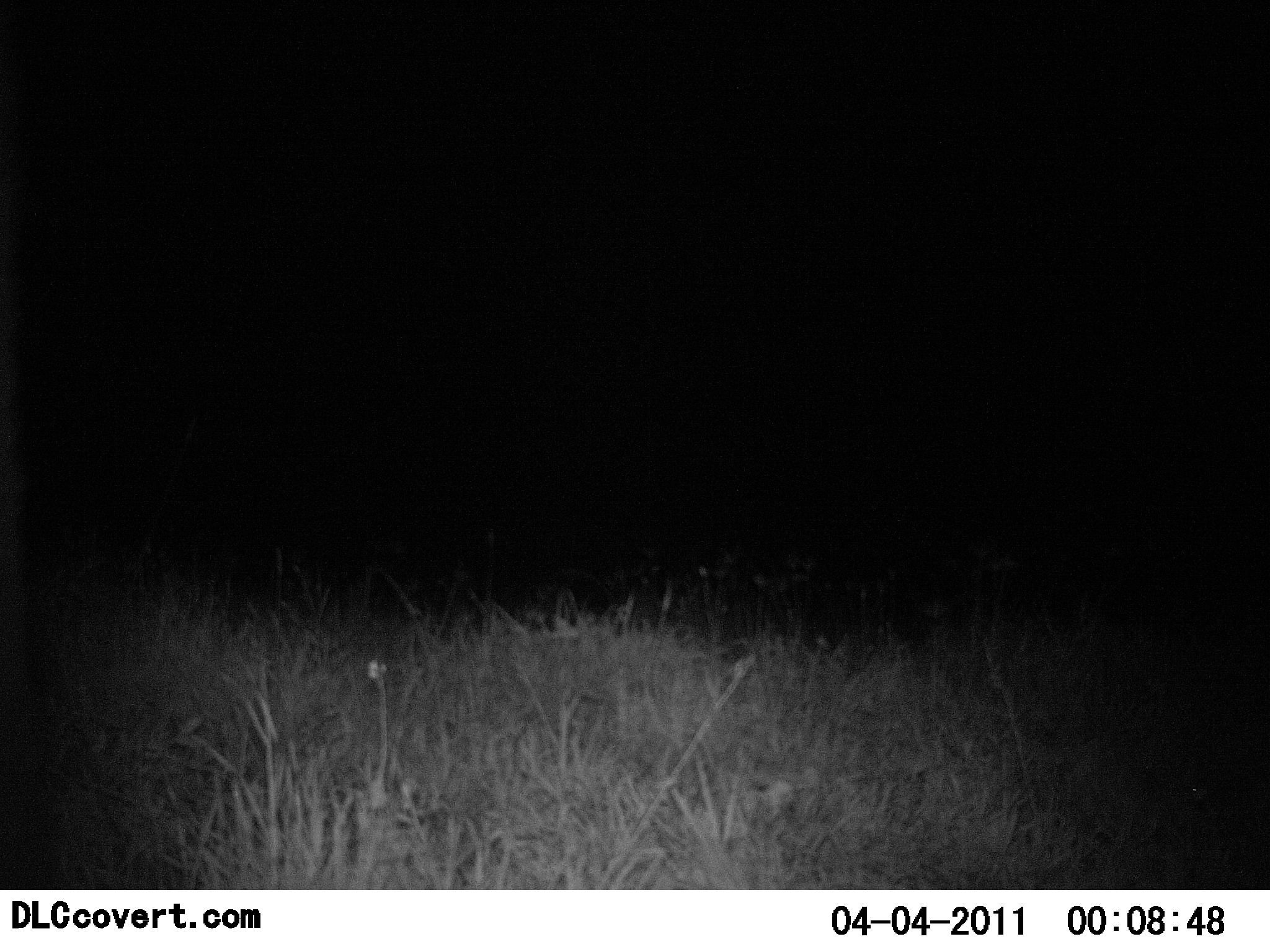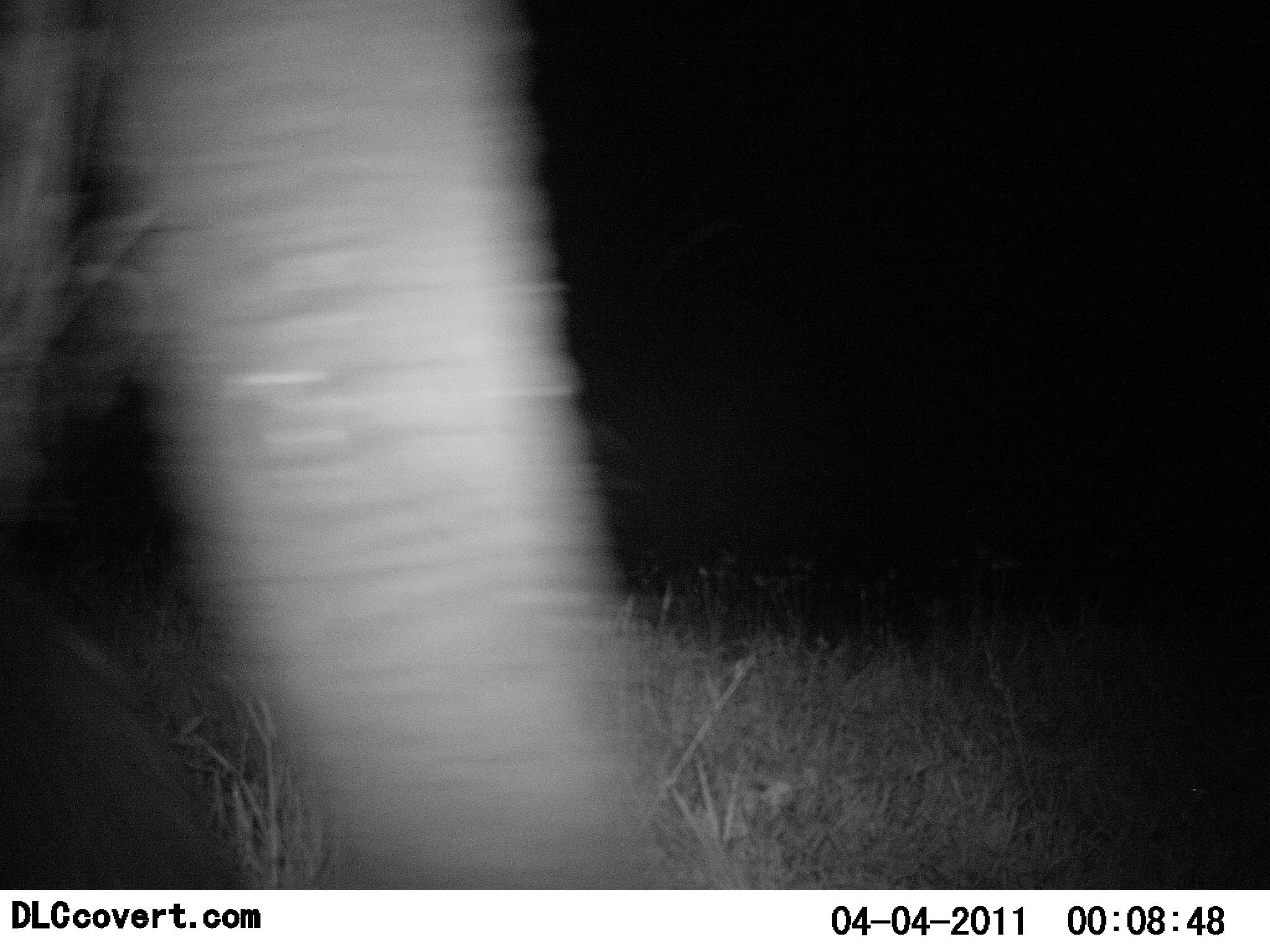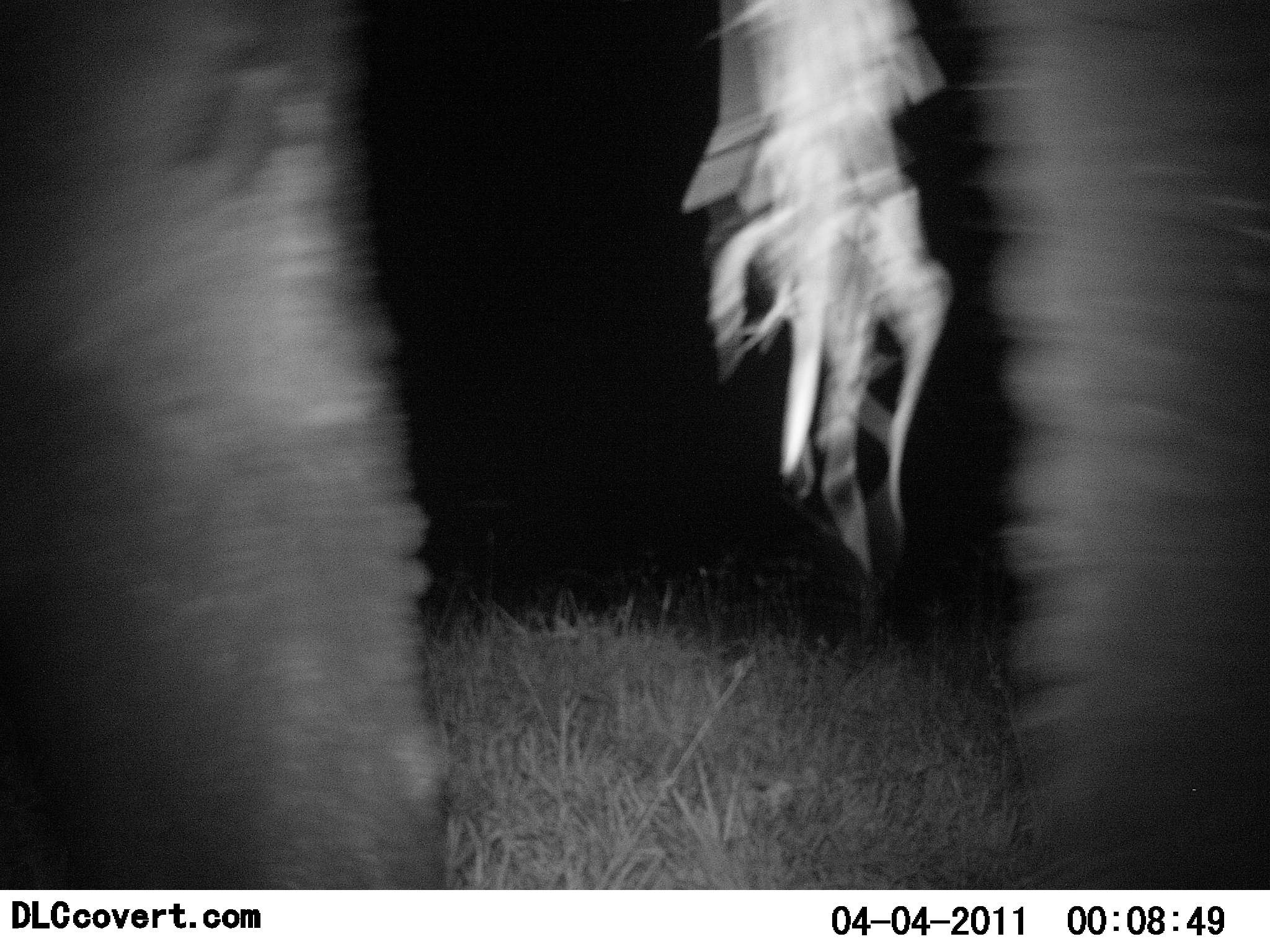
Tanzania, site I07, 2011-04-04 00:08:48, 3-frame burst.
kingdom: Animalia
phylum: Chordata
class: Mammalia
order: Proboscidea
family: Elephantidae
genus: Loxodonta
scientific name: Loxodonta africana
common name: african bush elephant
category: elephant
Elephant (african bush elephant) (Loxodonta africana), count 1. Behavior (volunteer vote fractions): standing 20%, resting 0%, moving 70%, interacting 0%. Young present (vote fraction): 0%. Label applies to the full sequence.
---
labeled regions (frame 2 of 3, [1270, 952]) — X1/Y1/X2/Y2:
animal: 1/0/684/889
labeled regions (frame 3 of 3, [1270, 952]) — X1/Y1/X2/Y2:
animal: 1/0/1269/889